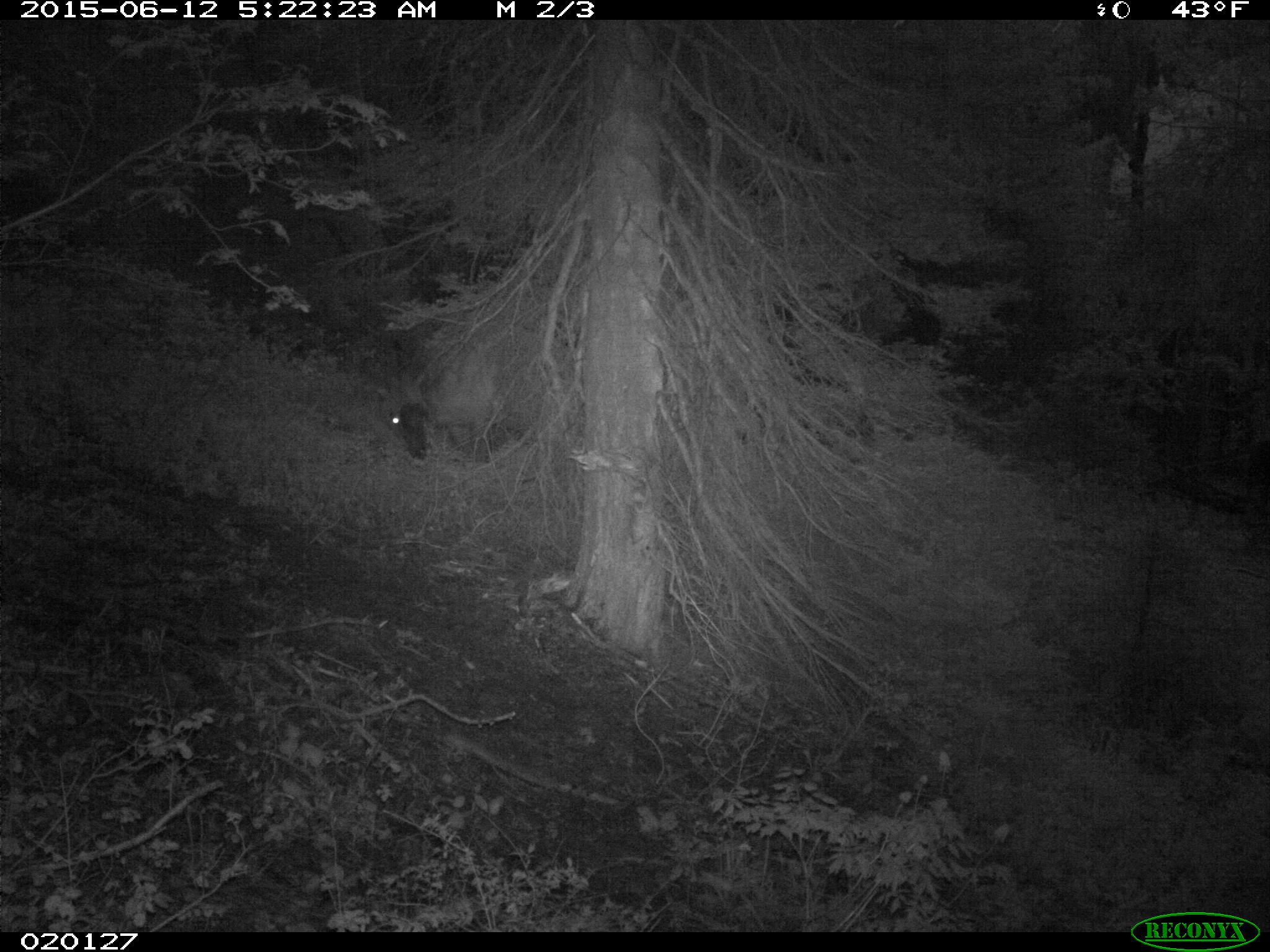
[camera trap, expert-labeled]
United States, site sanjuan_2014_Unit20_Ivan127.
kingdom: Animalia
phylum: Chordata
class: Mammalia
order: Artiodactyla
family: Cervidae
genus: Cervus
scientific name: Cervus elaphus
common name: red deer